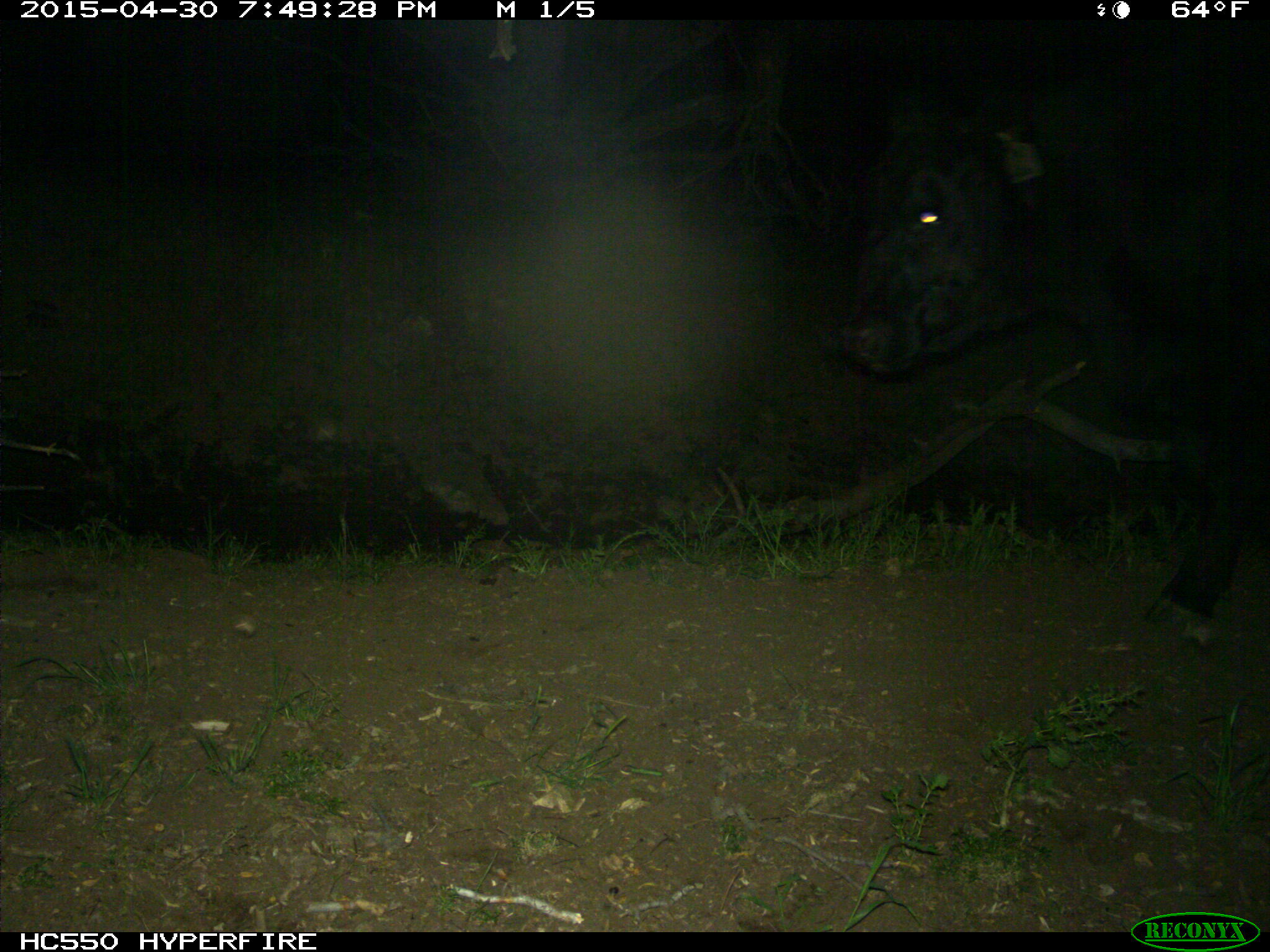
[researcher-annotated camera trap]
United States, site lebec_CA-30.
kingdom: Animalia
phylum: Chordata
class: Mammalia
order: Artiodactyla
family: Bovidae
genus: Bos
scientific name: Bos taurus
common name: domestic cow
Bos taurus (domestic cow).